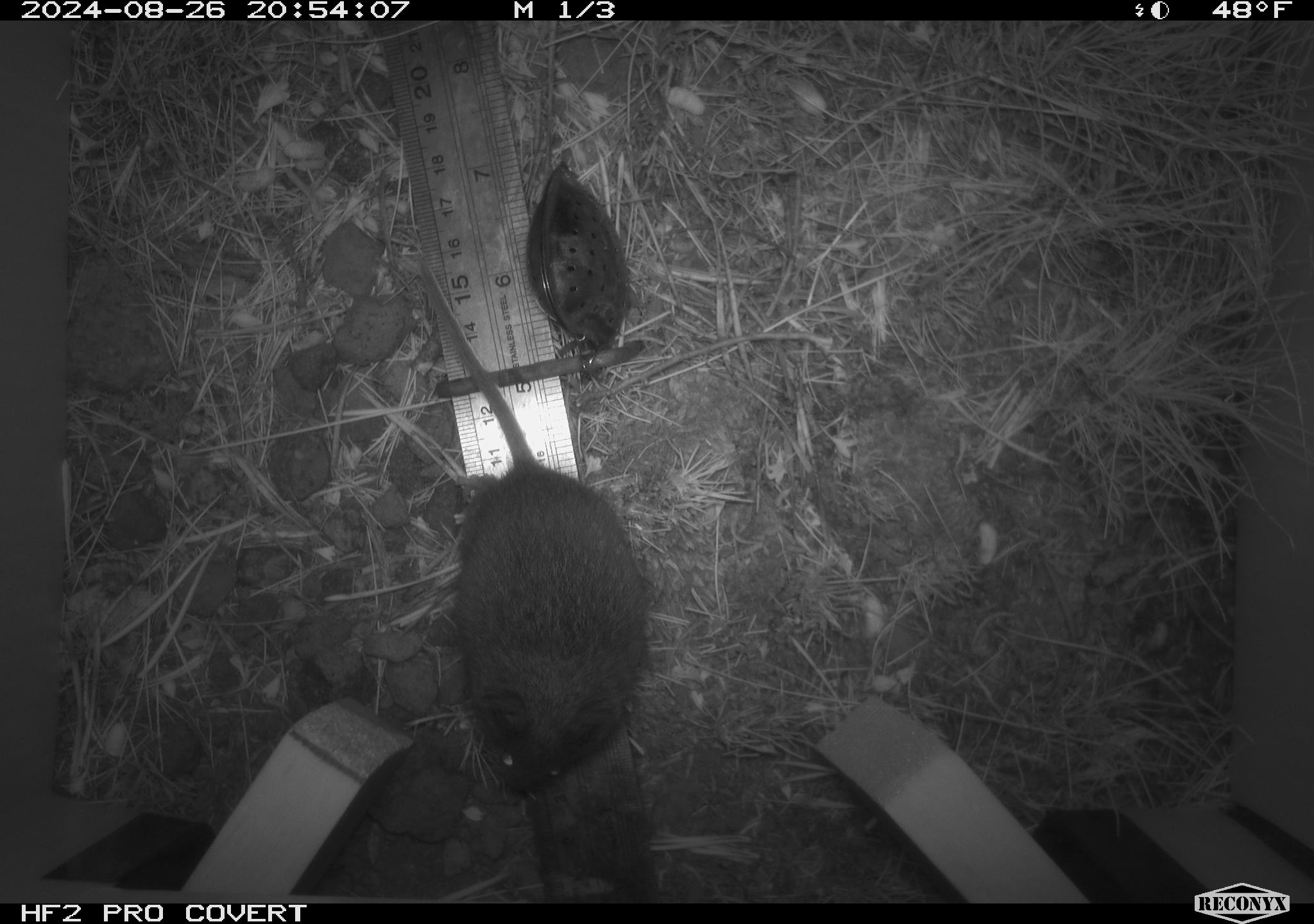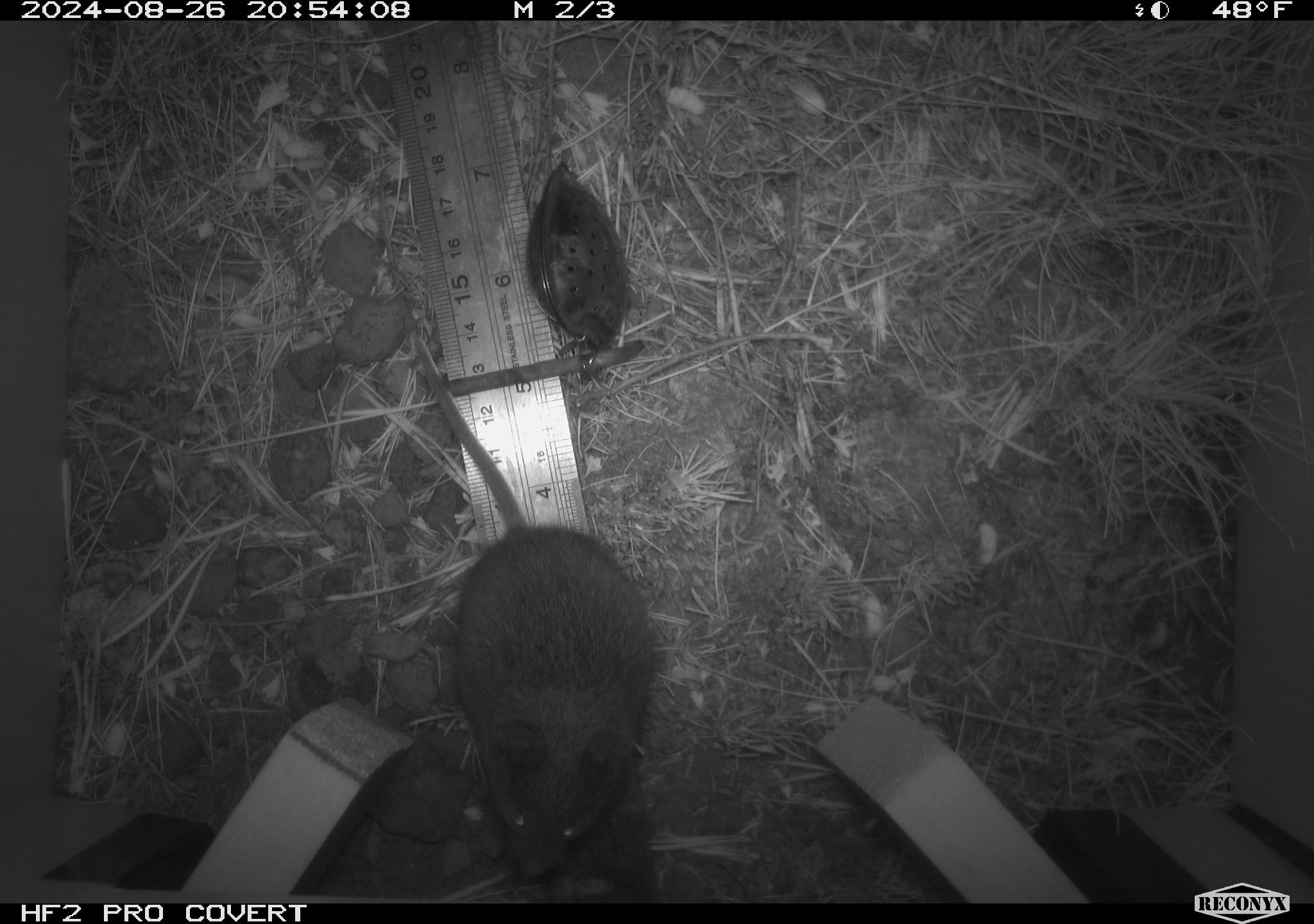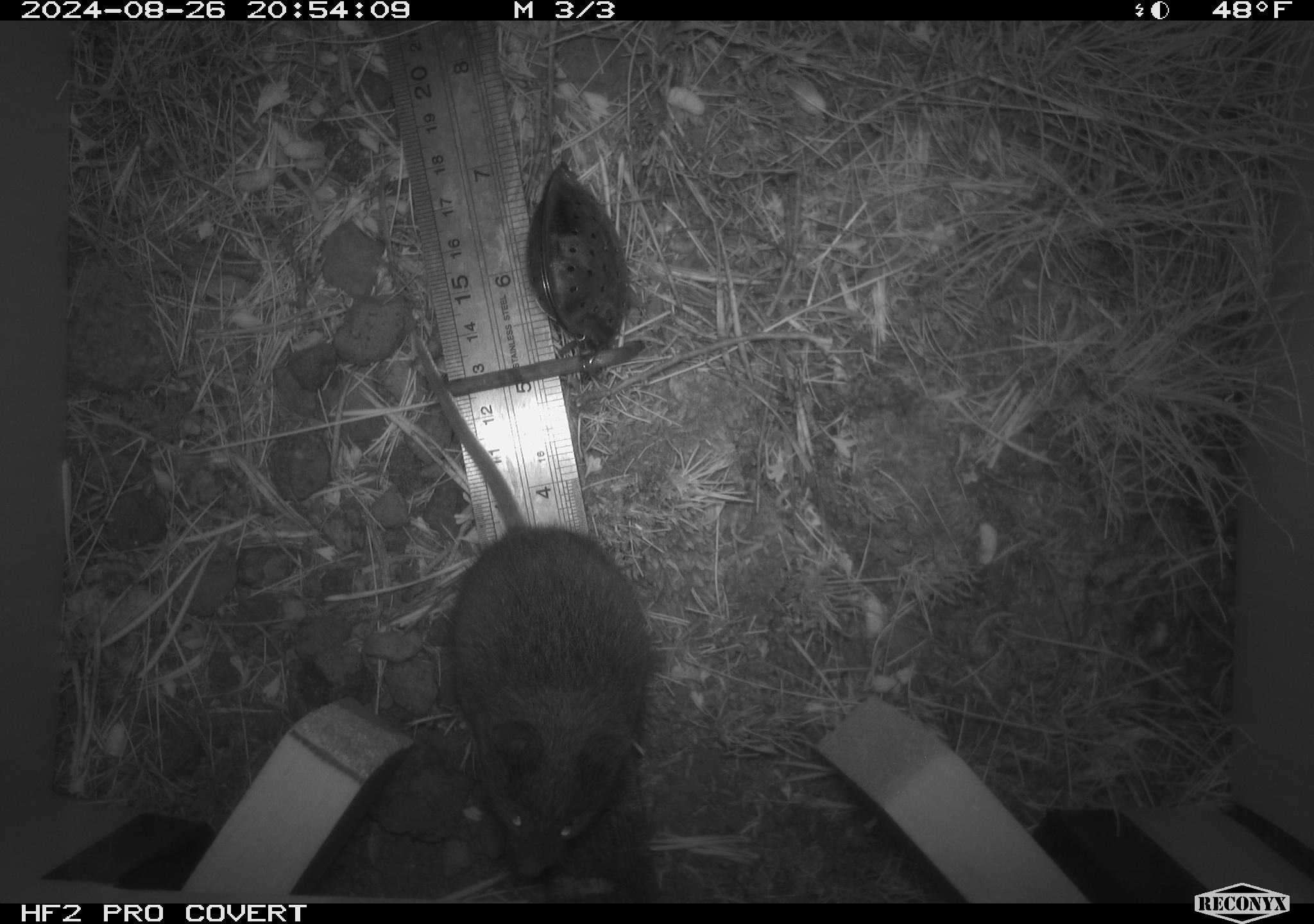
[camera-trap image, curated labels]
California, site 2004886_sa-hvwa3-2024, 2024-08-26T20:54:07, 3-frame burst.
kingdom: Animalia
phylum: Chordata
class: Mammalia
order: Rodentia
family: Cricetidae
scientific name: Arvicolinae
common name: voles, lemmings, and muskrats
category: arvicolinae subfamily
Arvicolinae subfamily (voles, lemmings, and muskrats) (Arvicolinae).